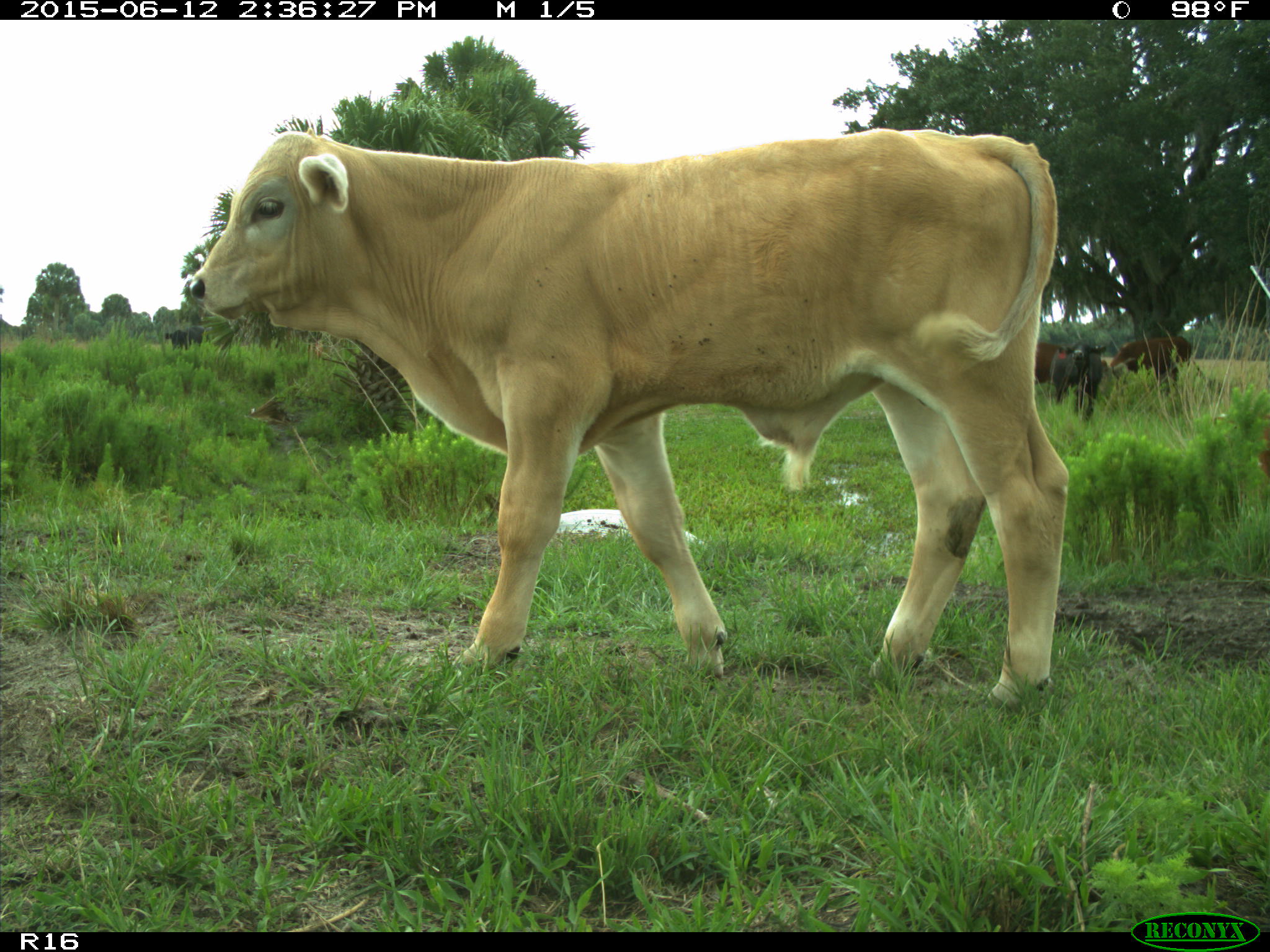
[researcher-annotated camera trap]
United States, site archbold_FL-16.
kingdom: Animalia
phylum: Chordata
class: Mammalia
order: Artiodactyla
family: Bovidae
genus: Bos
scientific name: Bos taurus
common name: domestic cow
Bos taurus (domestic cow).